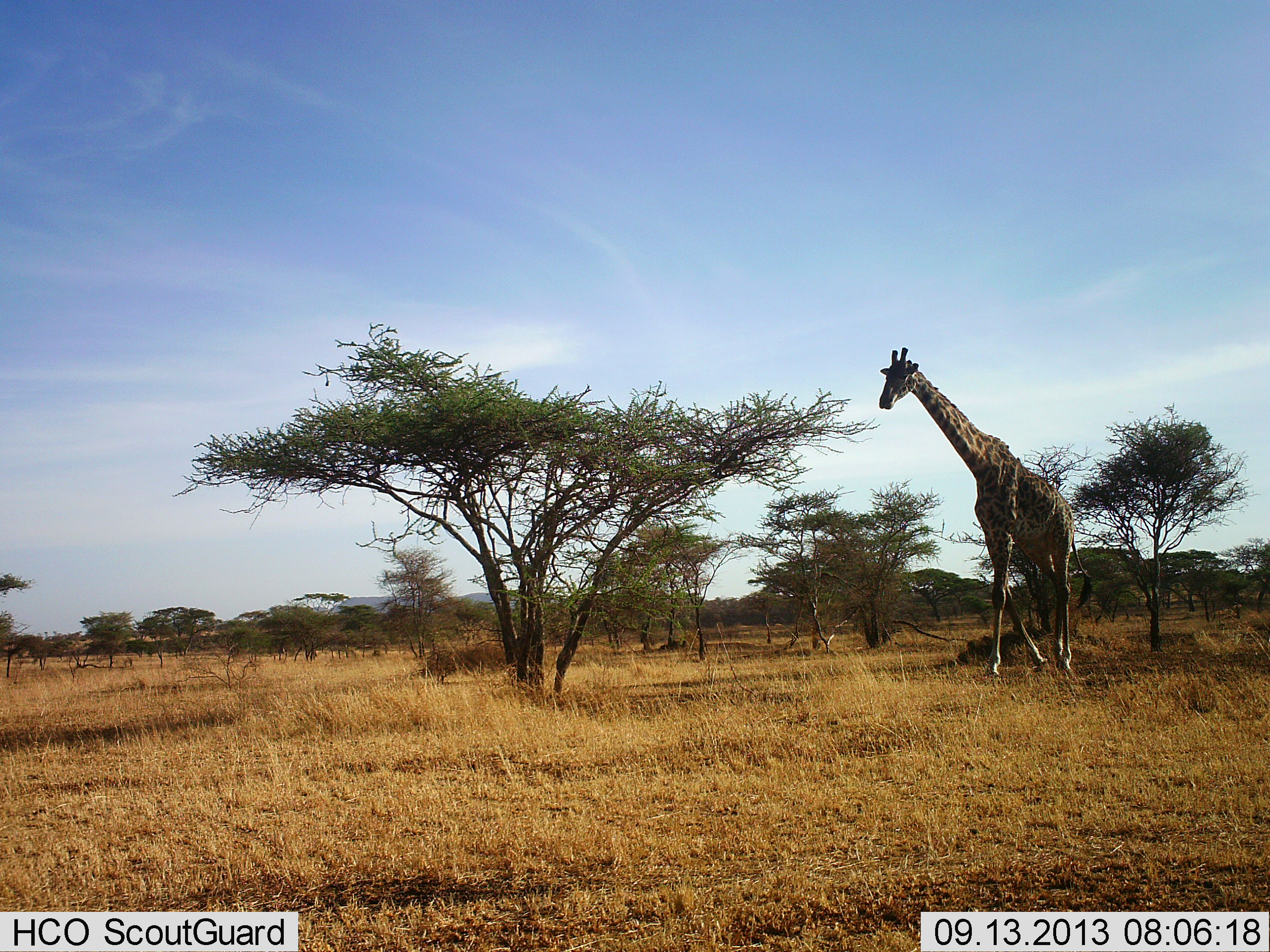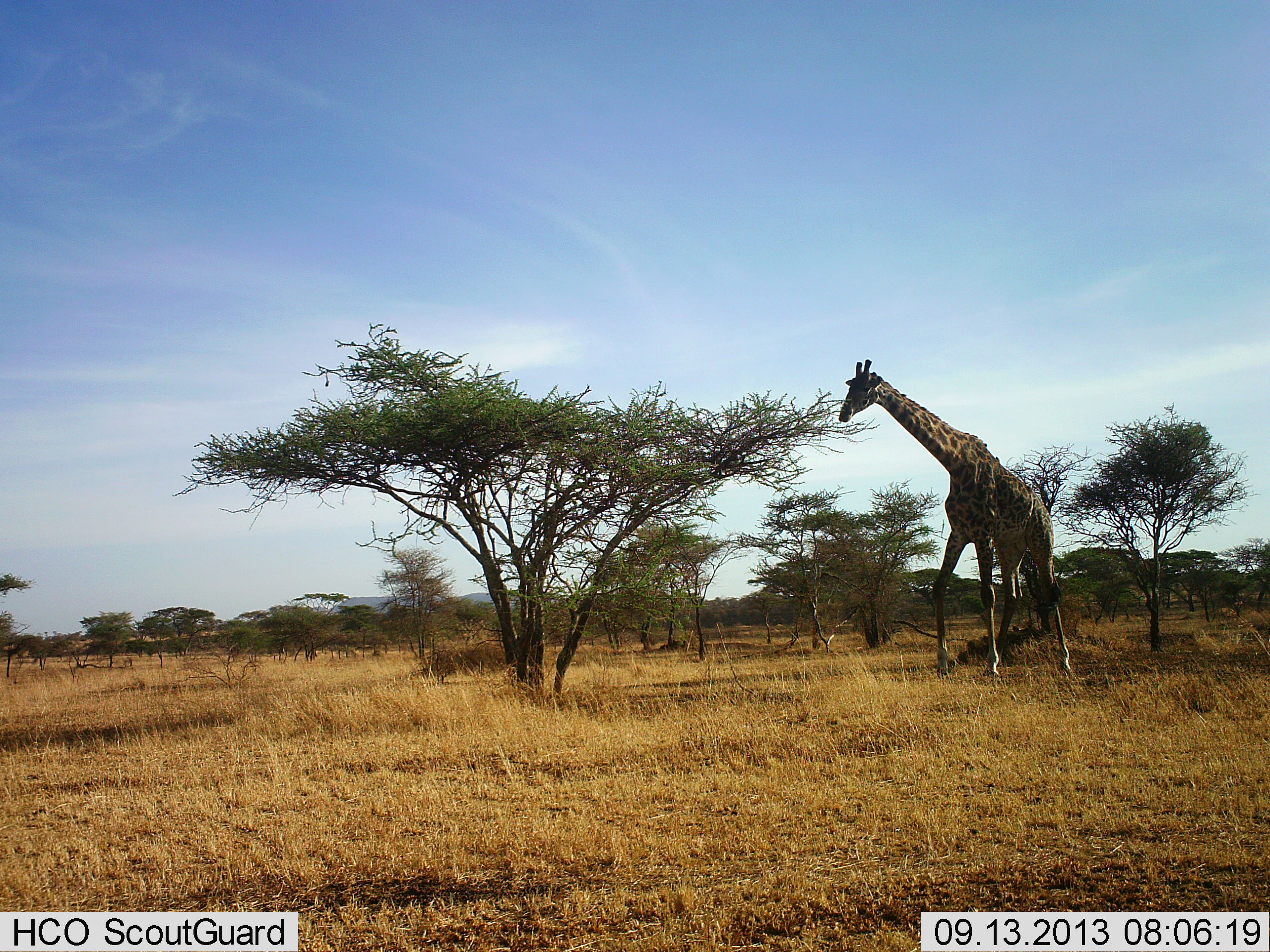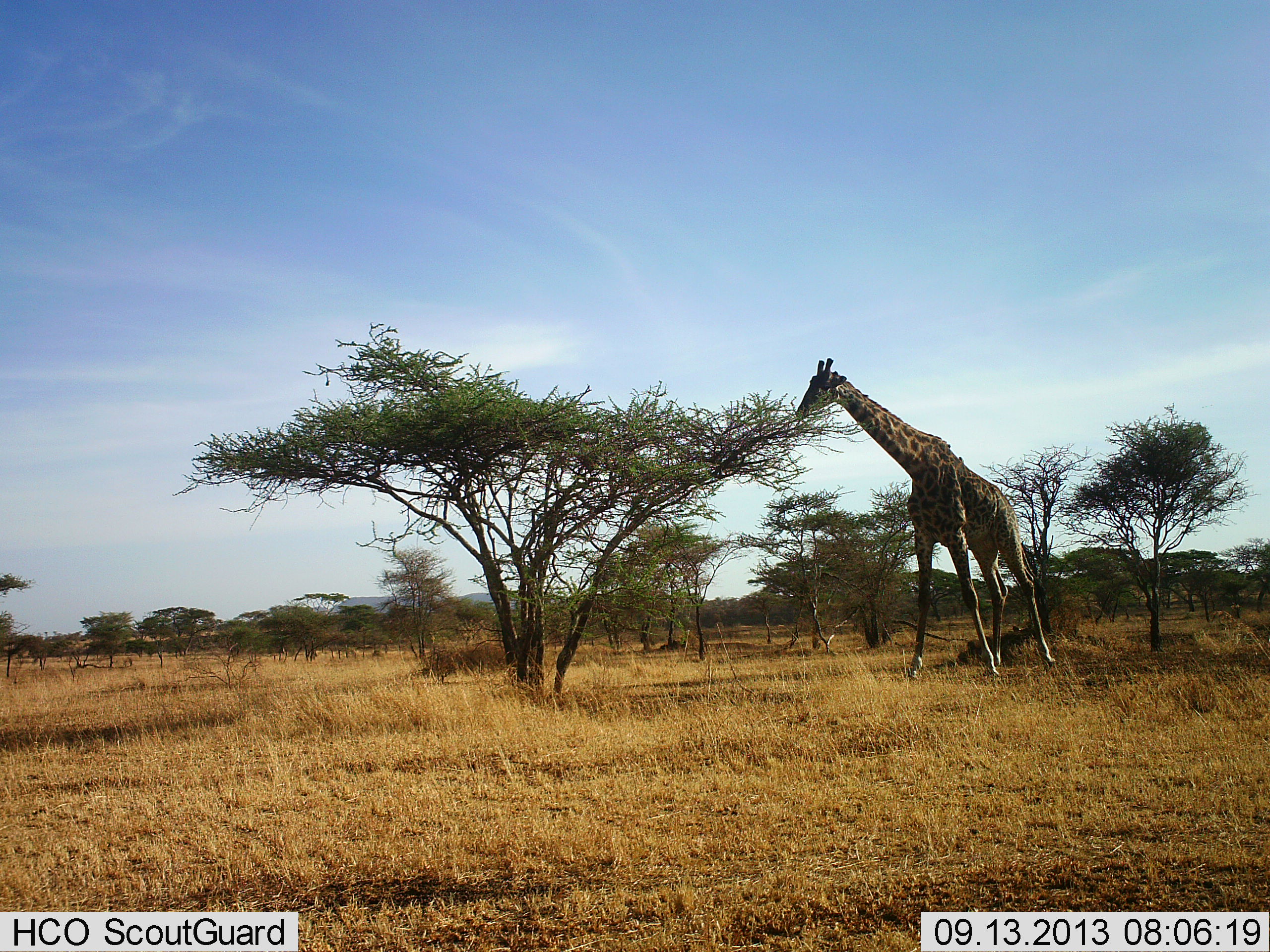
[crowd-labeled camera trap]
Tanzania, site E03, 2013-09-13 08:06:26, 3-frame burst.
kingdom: Animalia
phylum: Chordata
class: Mammalia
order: Artiodactyla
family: Giraffidae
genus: Giraffa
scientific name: Giraffa camelopardalis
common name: giraffe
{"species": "giraffe (Giraffa camelopardalis)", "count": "1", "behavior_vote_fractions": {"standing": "12%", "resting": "0%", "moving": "76%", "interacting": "4%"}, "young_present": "0%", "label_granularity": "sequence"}